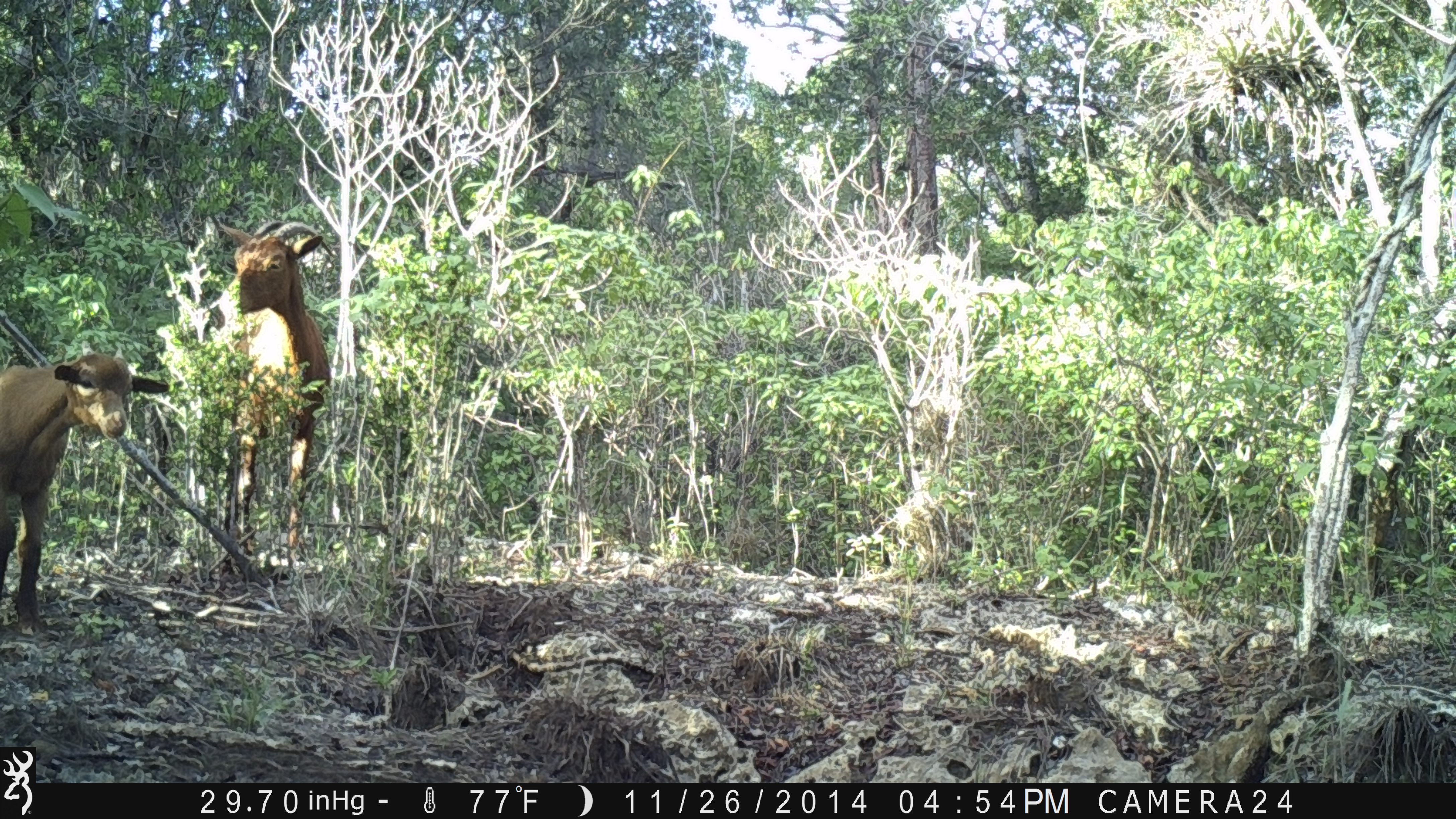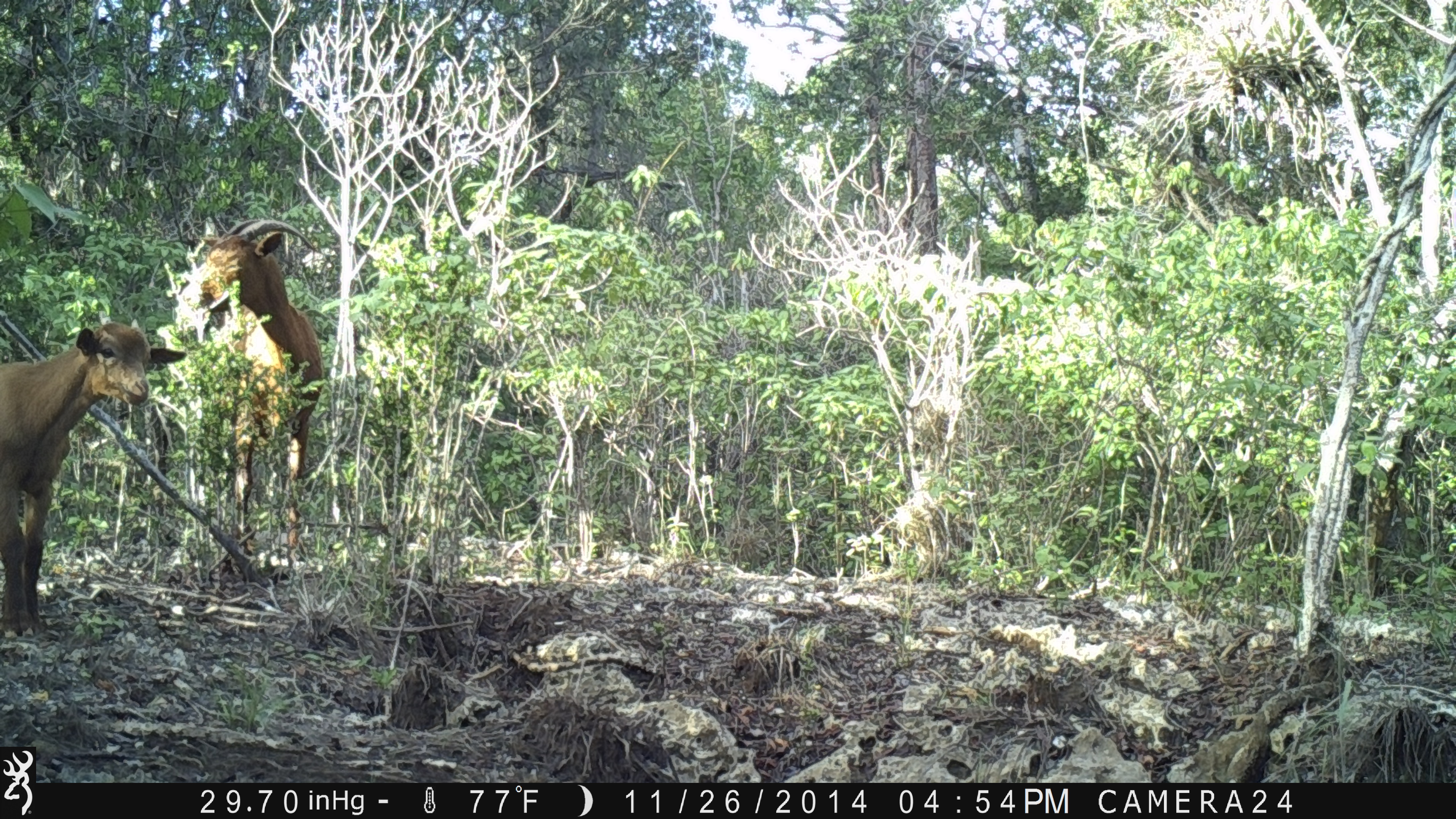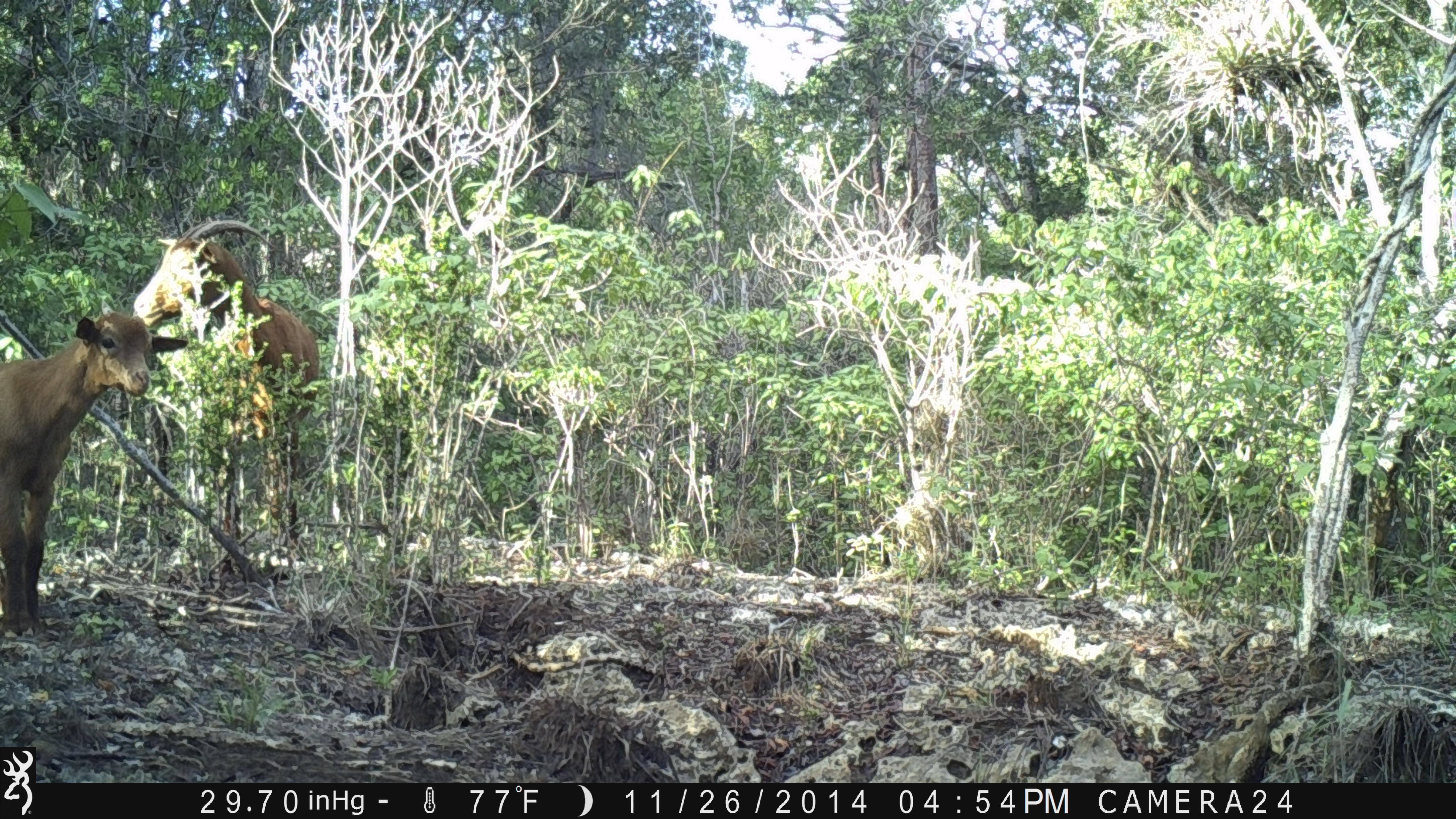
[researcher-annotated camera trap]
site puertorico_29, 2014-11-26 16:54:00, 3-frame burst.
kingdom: Animalia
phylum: Chordata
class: Mammalia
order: Artiodactyla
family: Bovidae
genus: Capra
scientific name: Capra hircus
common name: goat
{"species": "goat (Capra hircus)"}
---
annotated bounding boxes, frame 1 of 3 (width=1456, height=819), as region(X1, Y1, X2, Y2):
goat: region(205, 214, 330, 570); region(0, 350, 142, 636)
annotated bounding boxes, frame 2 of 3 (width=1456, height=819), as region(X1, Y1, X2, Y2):
goat: region(154, 215, 327, 563); region(0, 319, 166, 642)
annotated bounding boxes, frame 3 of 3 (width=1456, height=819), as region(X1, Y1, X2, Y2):
goat: region(133, 214, 325, 551); region(0, 307, 160, 640)